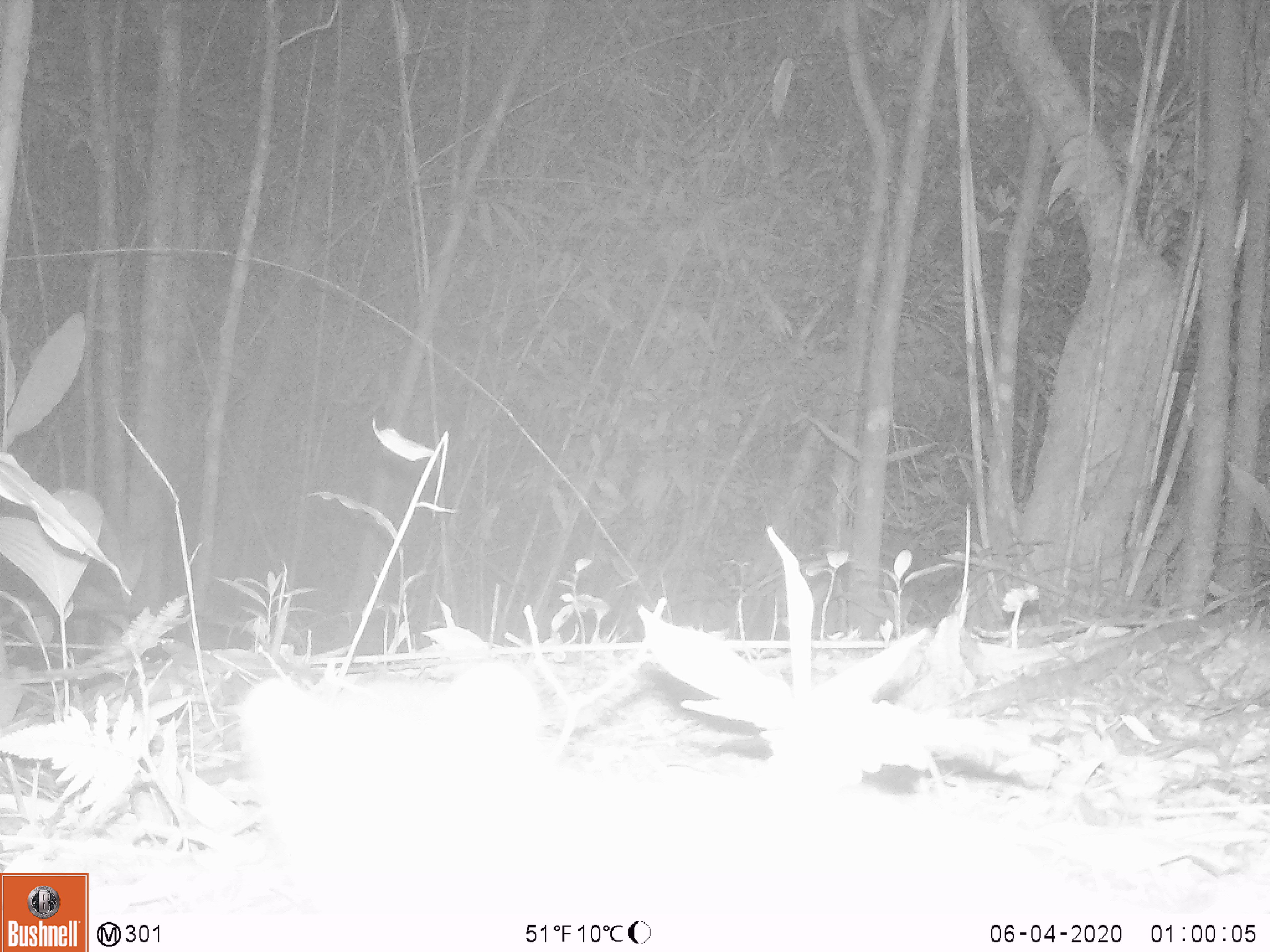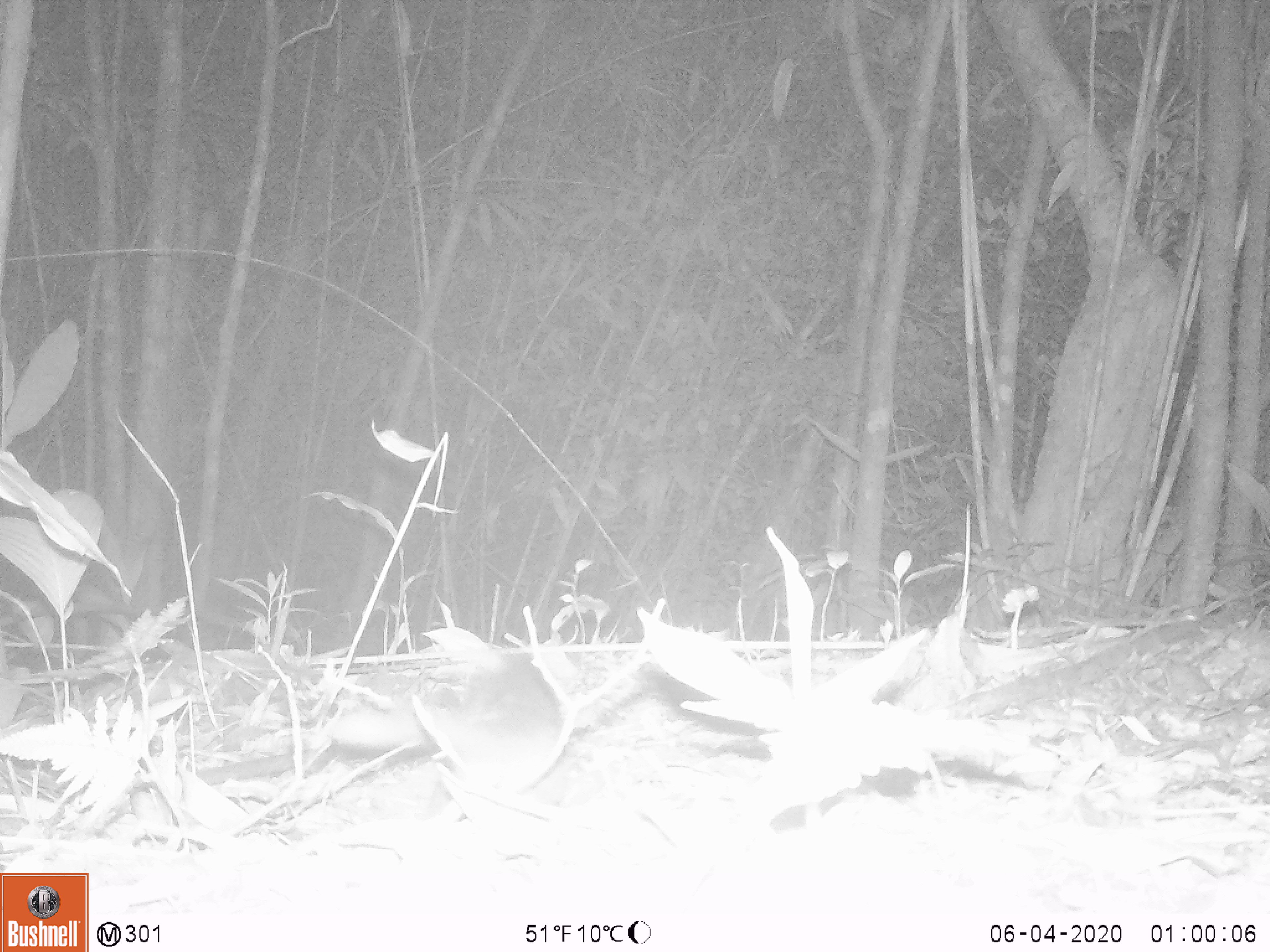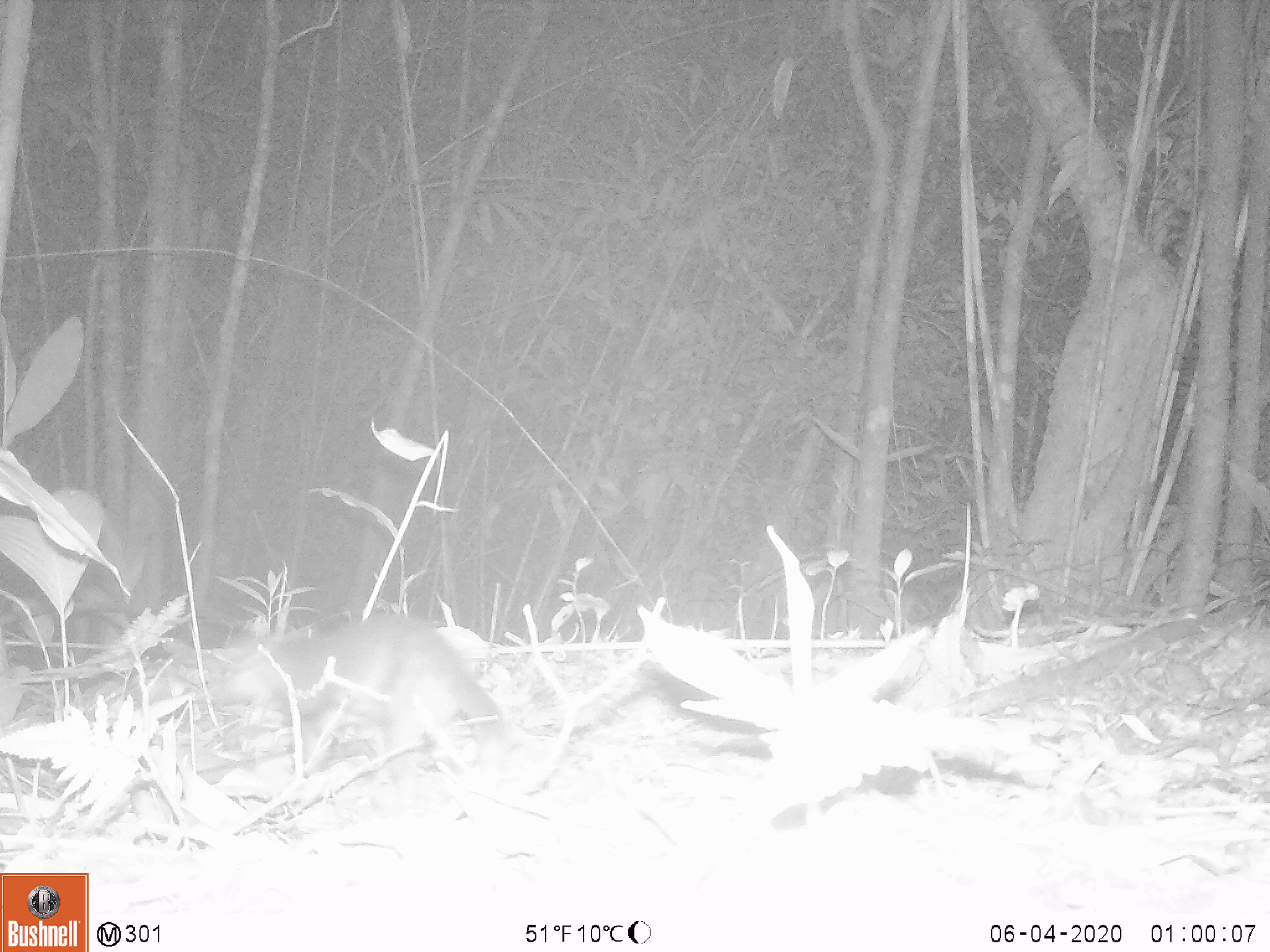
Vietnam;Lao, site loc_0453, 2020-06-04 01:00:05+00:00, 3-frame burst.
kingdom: Animalia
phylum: Chordata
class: Mammalia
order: Carnivora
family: Mustelidae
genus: Melogale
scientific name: Melogale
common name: ferret badger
Ferret badger (Melogale). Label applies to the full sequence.